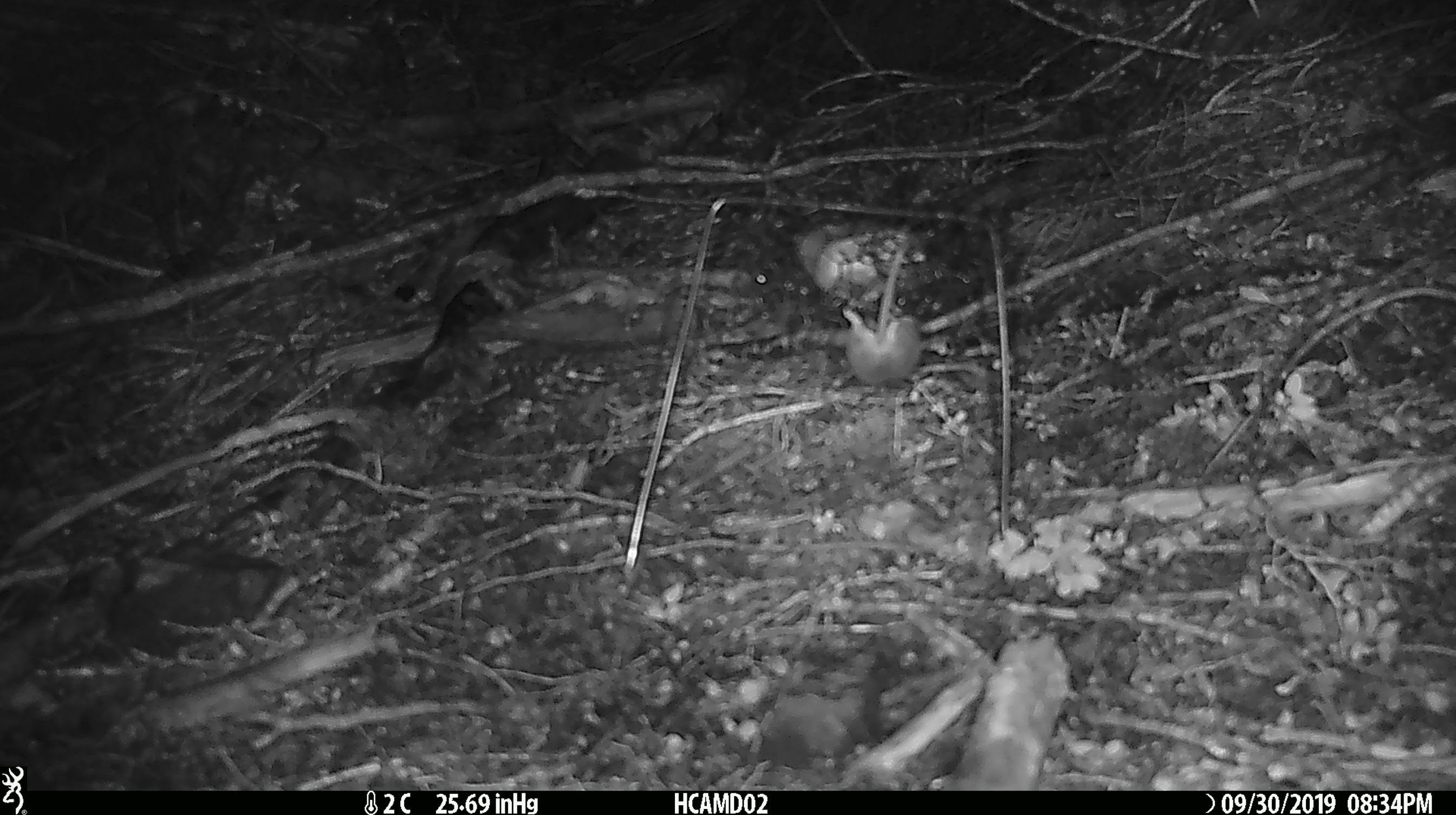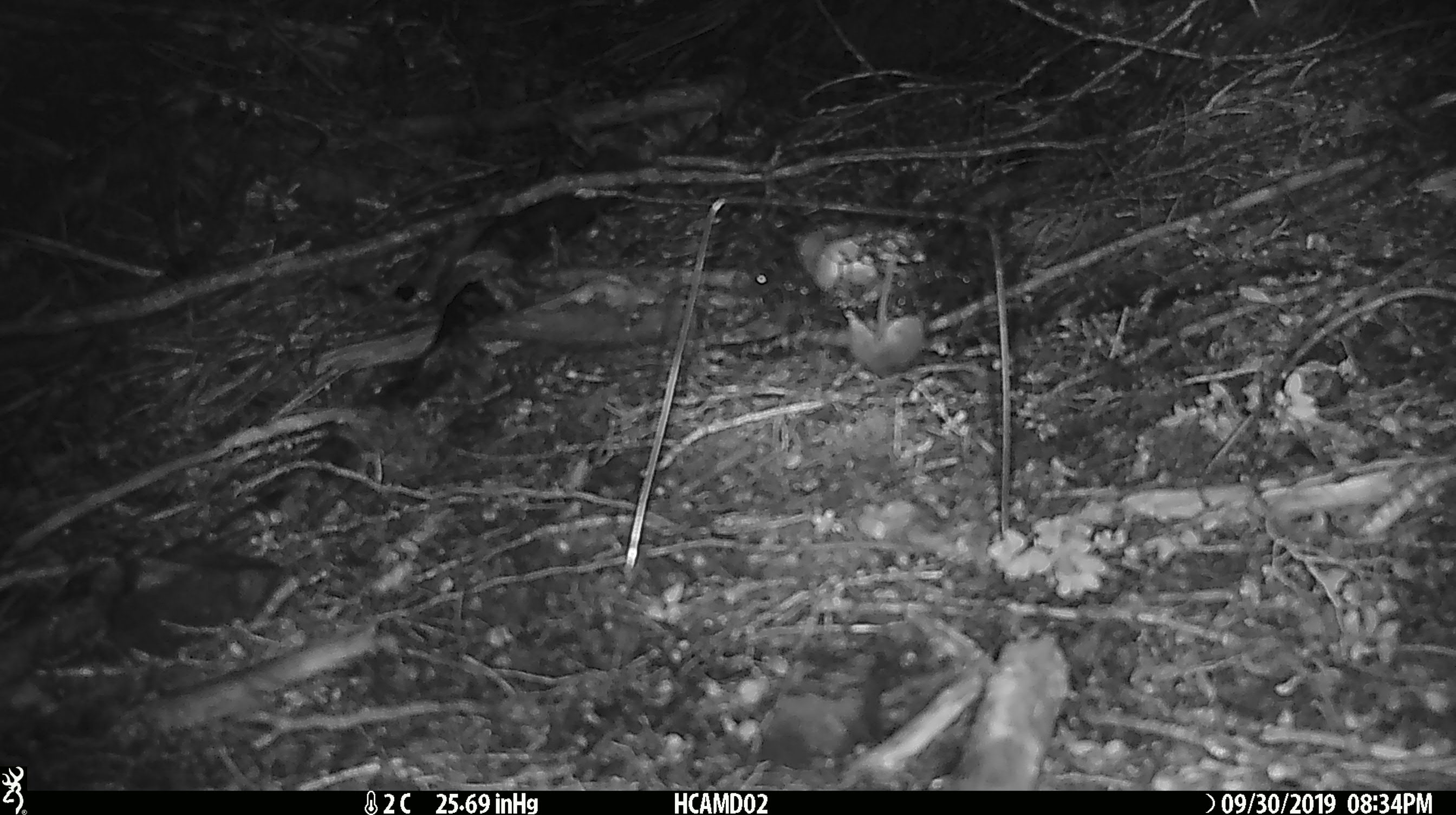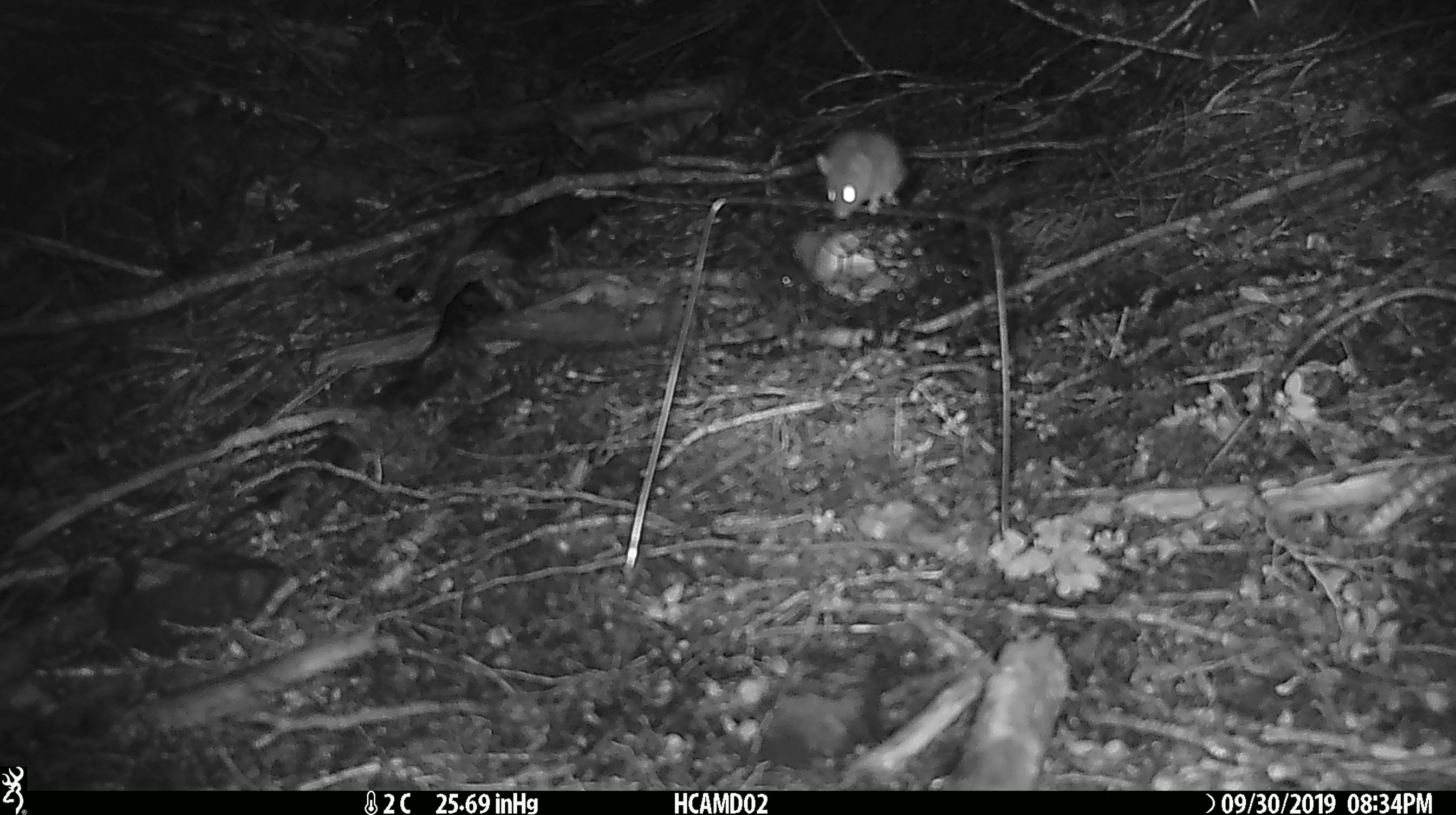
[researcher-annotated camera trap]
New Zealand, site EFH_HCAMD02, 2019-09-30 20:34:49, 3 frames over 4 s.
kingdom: Animalia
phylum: Chordata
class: Mammalia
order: Rodentia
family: Muridae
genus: Mus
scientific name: Mus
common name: mouse